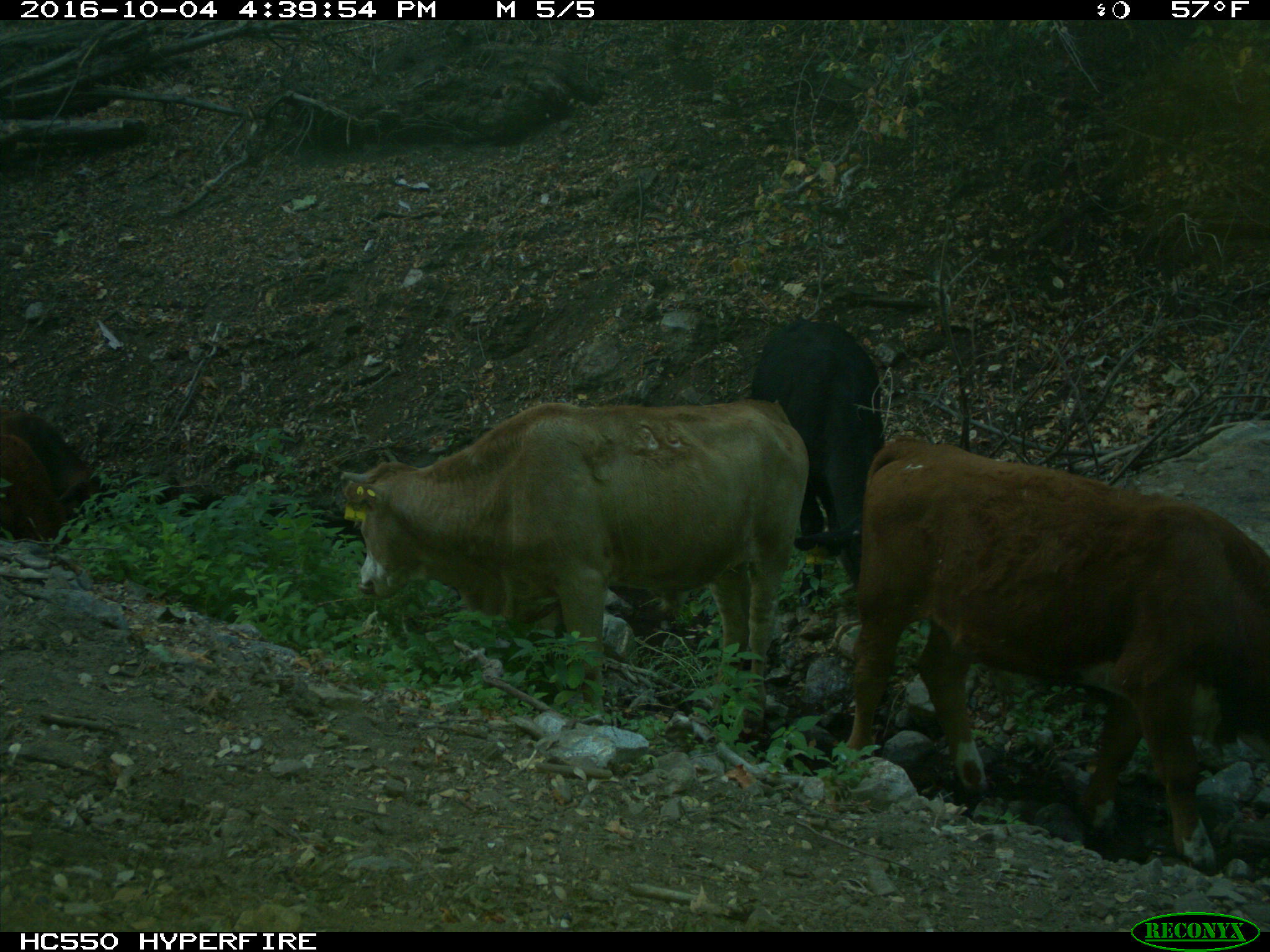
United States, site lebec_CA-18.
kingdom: Animalia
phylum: Chordata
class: Mammalia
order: Artiodactyla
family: Bovidae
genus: Bos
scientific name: Bos taurus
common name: domestic cow